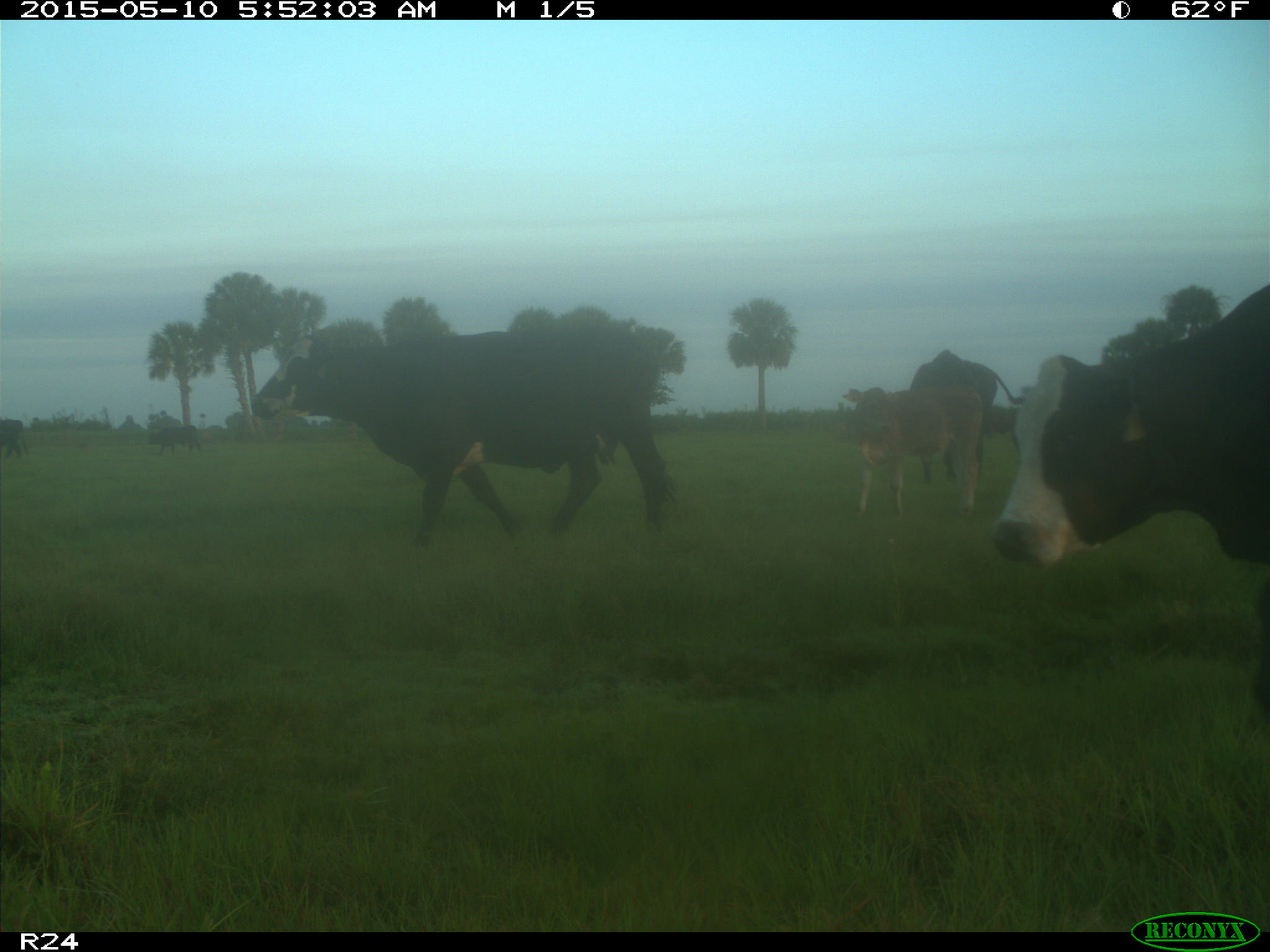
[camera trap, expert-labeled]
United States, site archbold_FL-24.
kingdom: Animalia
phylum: Chordata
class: Mammalia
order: Artiodactyla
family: Bovidae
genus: Bos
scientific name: Bos taurus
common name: domestic cow